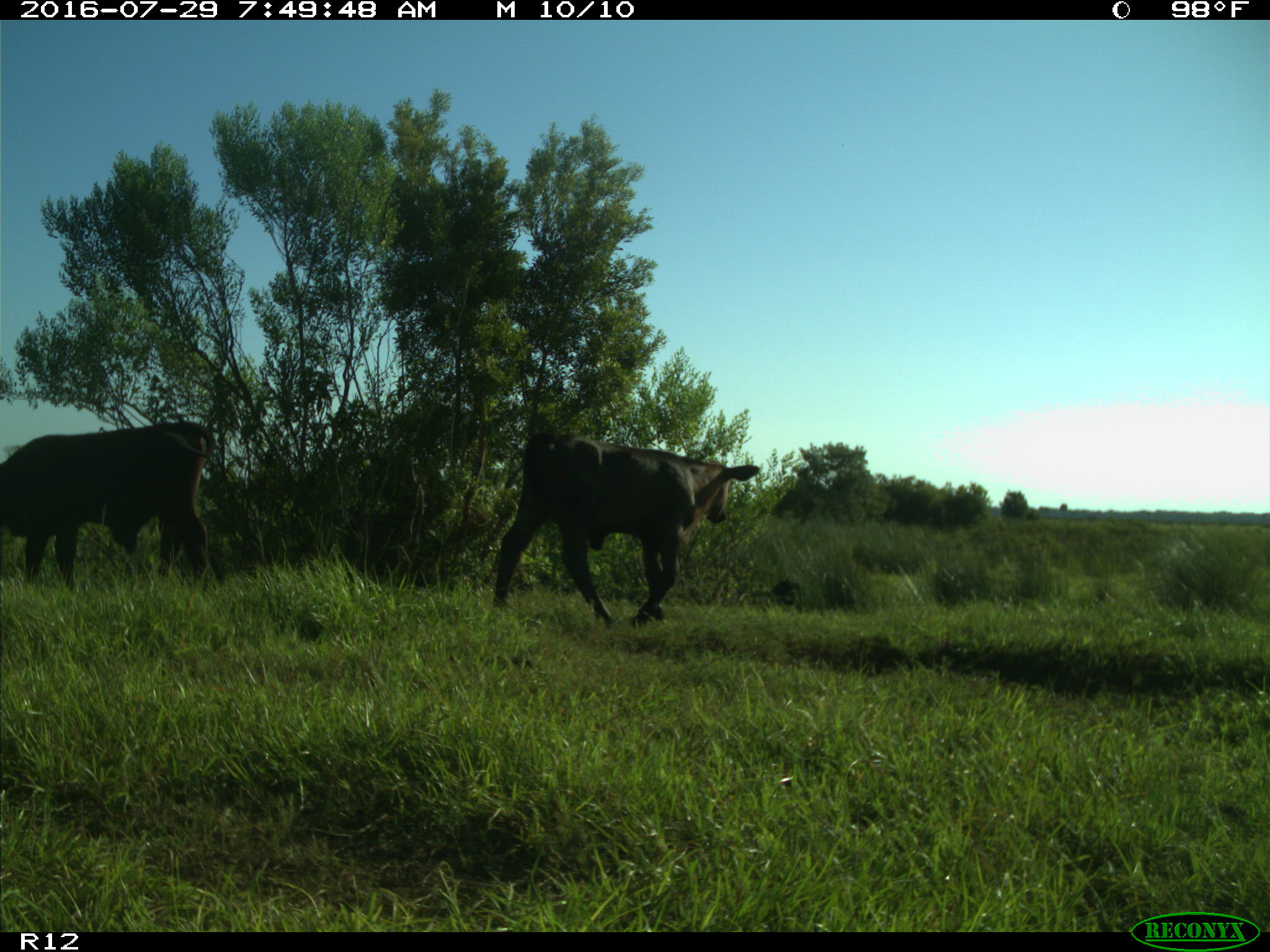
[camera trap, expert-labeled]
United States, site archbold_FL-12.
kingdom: Animalia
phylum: Chordata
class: Mammalia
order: Artiodactyla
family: Bovidae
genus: Bos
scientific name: Bos taurus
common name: domestic cow